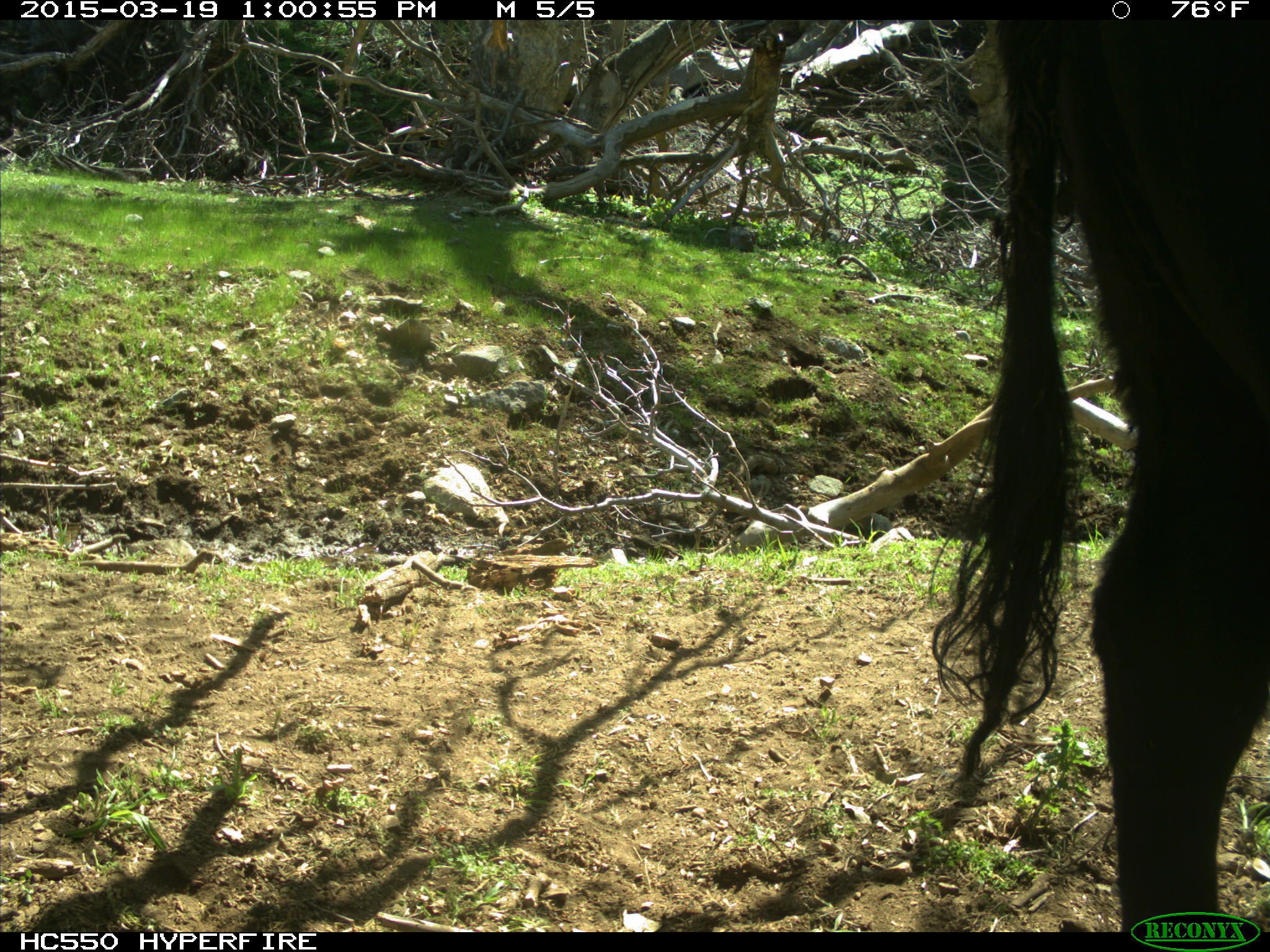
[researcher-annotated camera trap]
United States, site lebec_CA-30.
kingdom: Animalia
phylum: Chordata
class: Mammalia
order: Artiodactyla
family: Bovidae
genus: Bos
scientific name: Bos taurus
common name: domestic cow